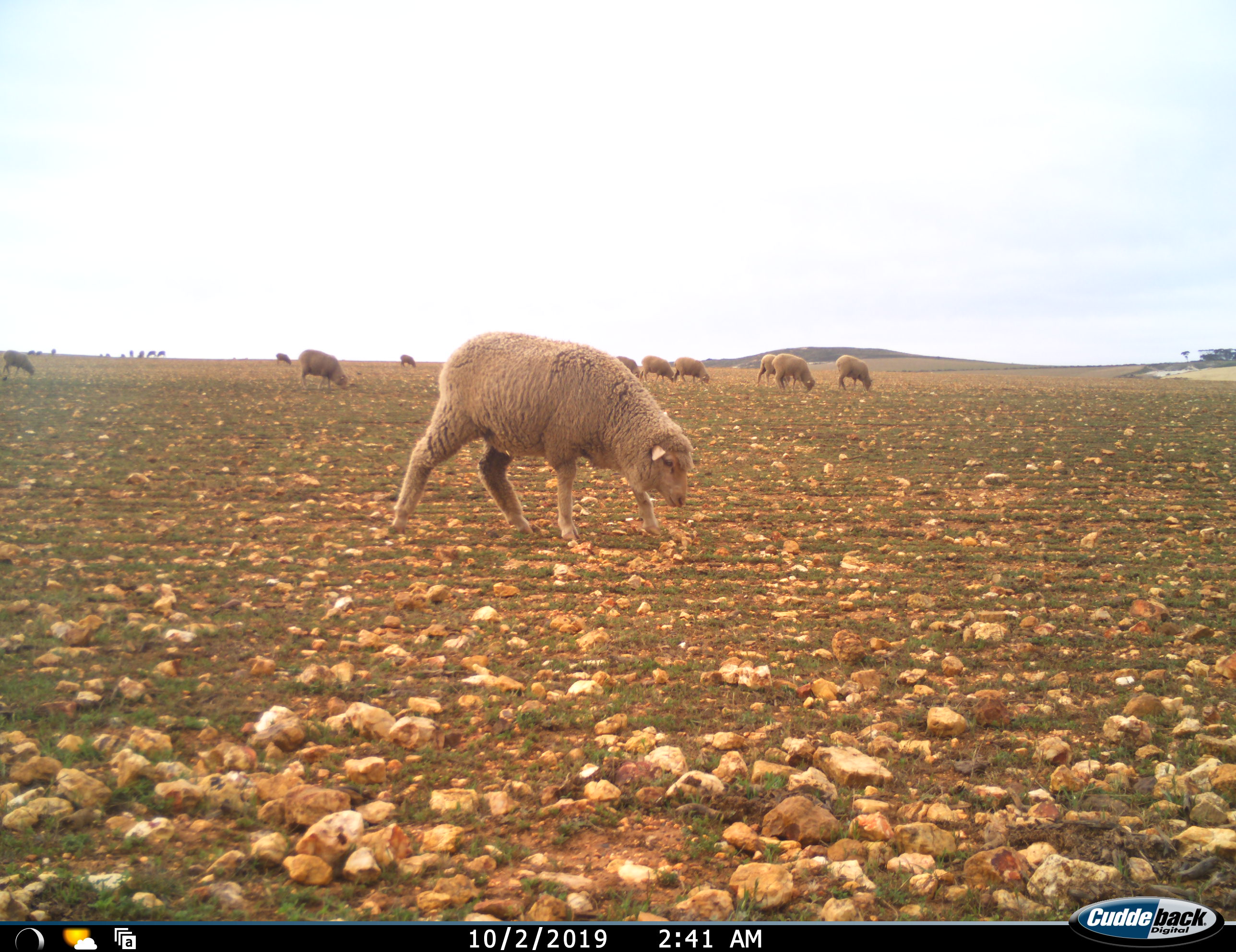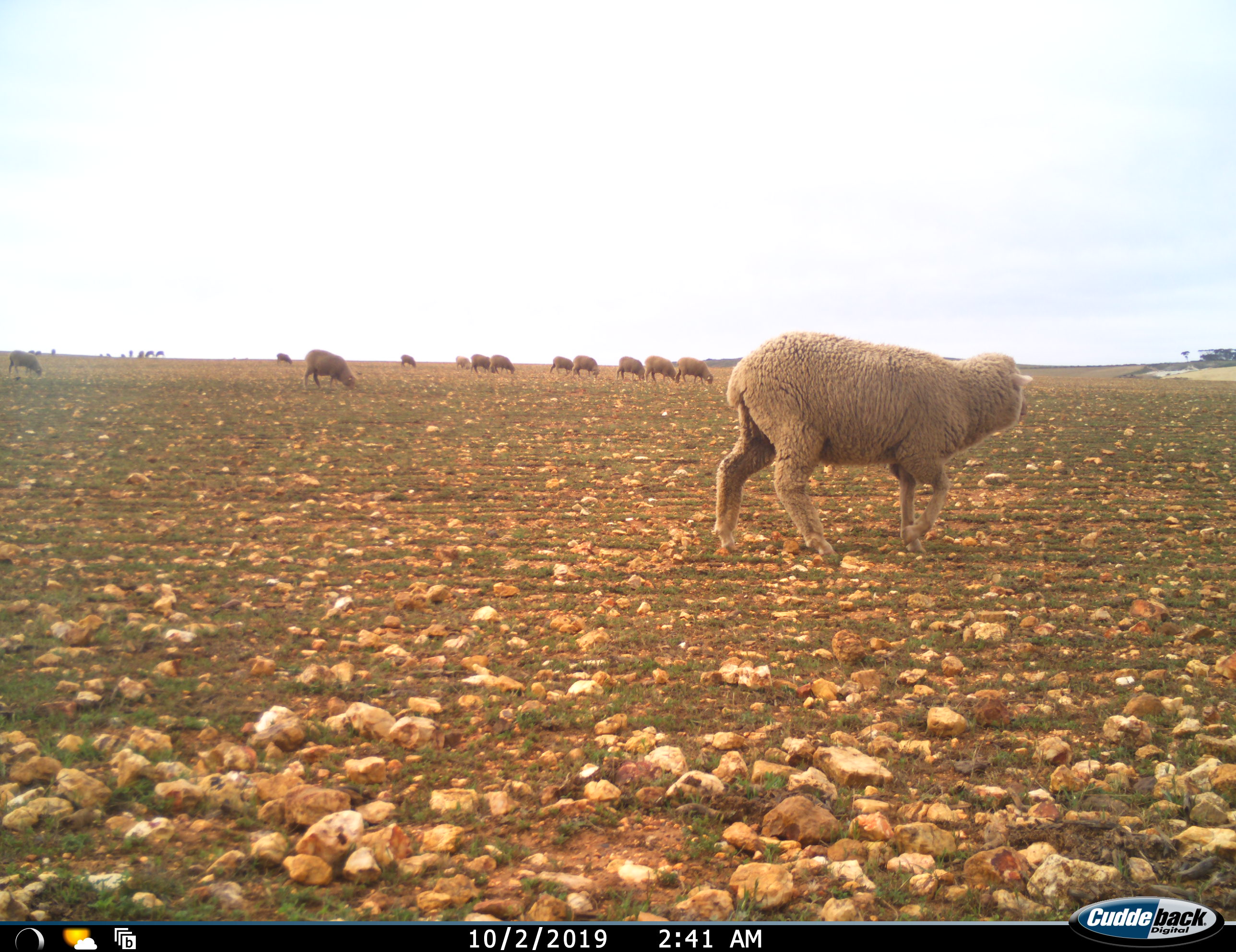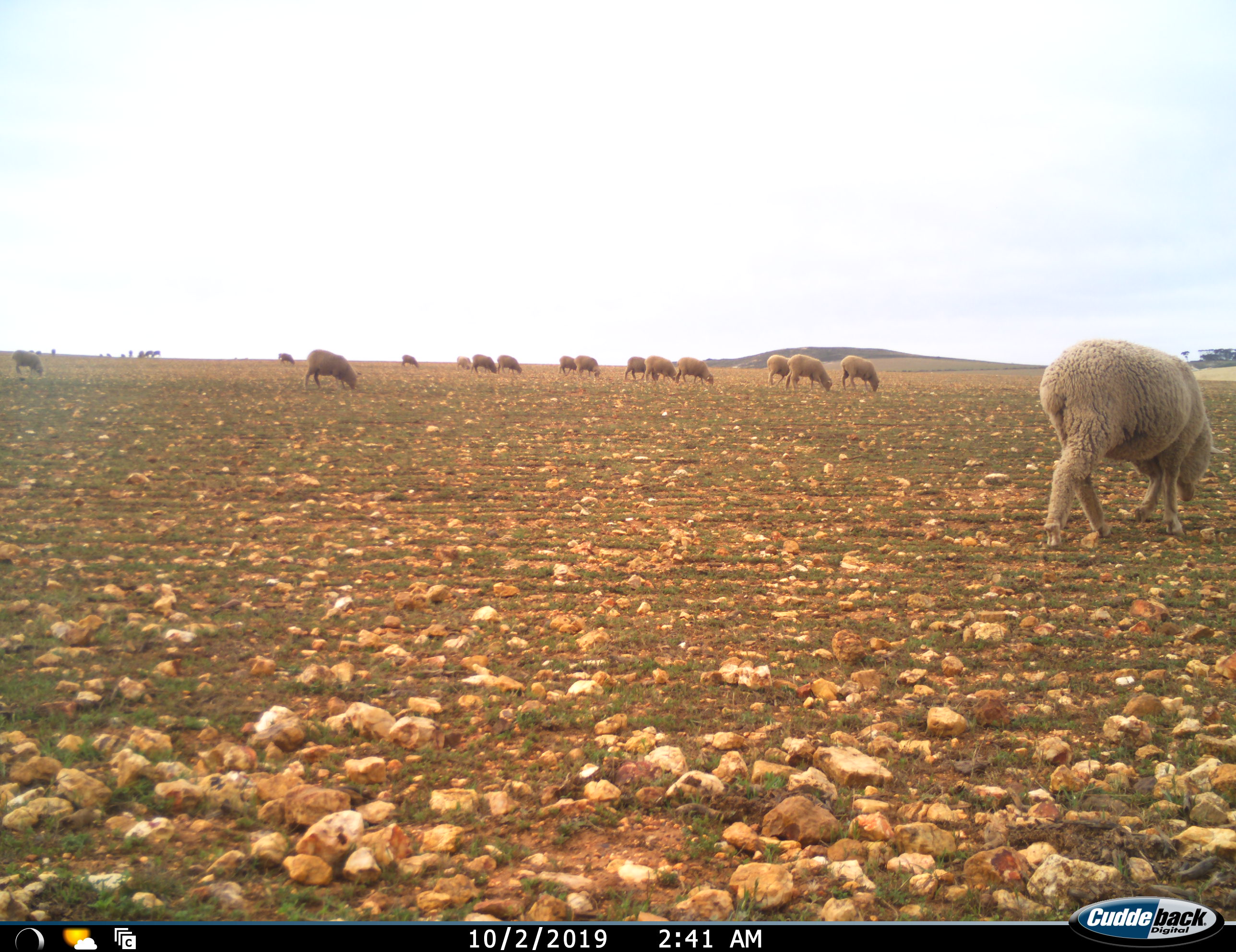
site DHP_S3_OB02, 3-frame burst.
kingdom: Animalia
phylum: Chordata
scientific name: Vertebrata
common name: domestic animal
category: domesticanimal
Domesticanimal (domestic animal) (Vertebrata), count 11-50. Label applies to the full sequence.